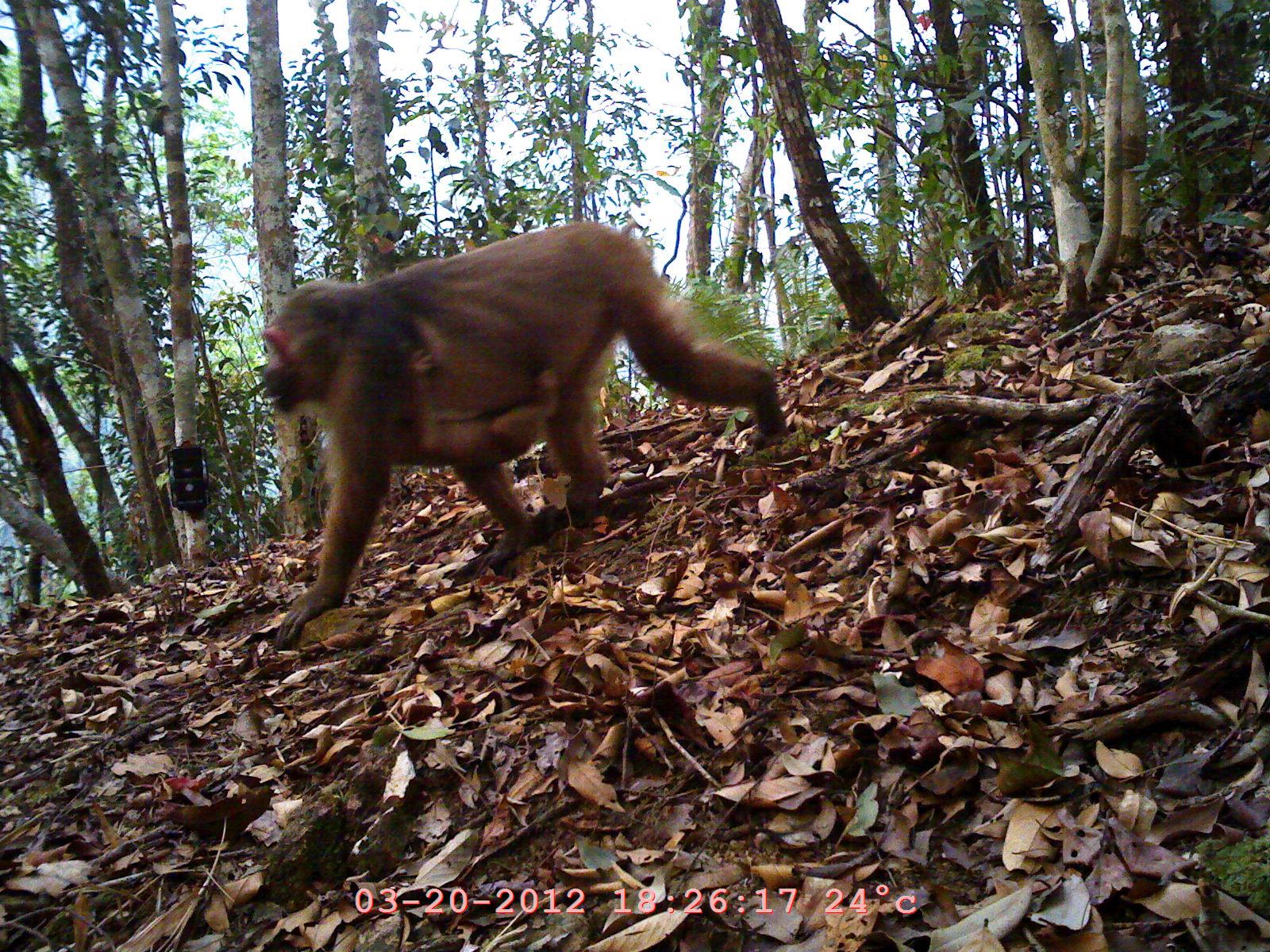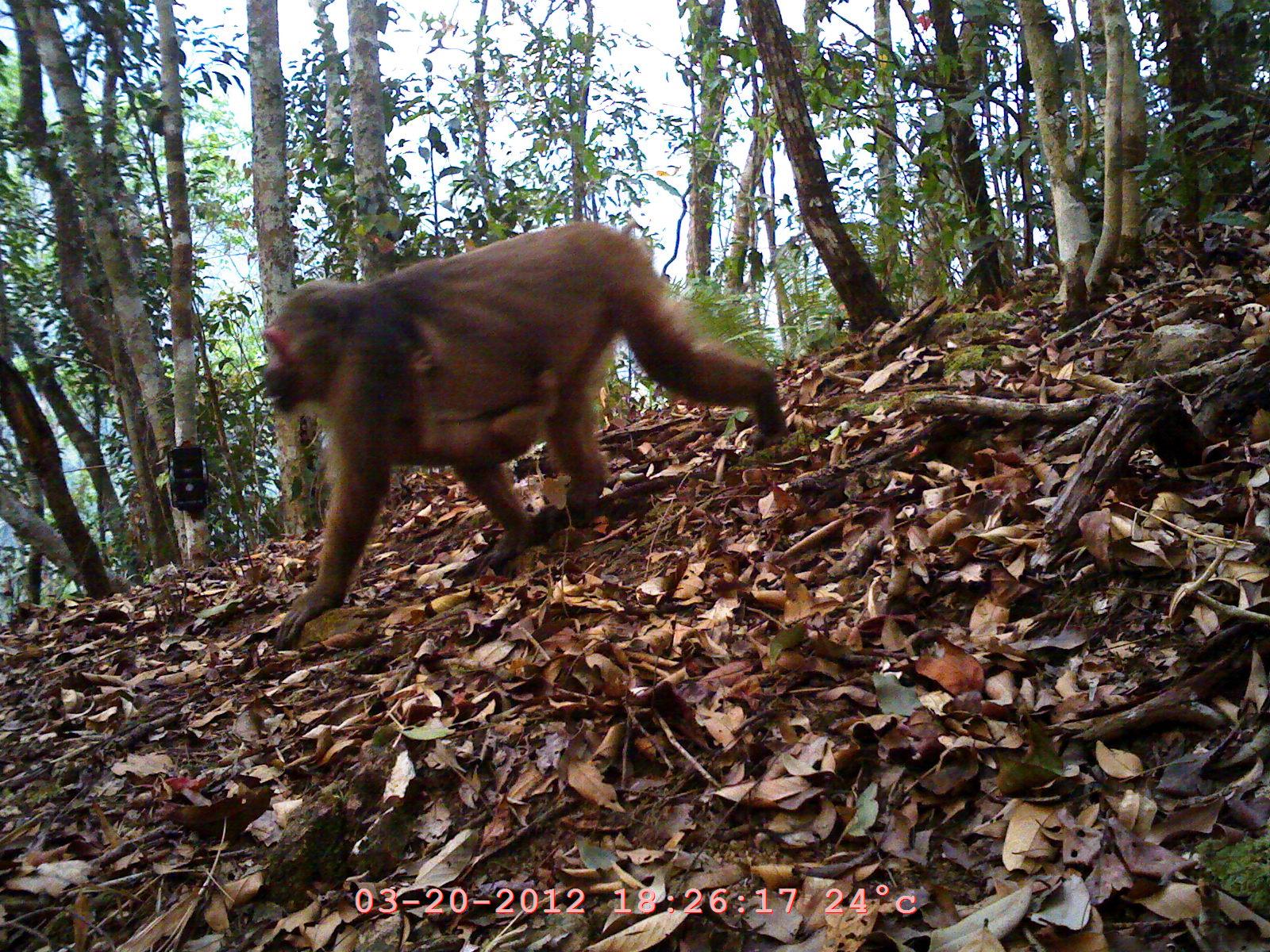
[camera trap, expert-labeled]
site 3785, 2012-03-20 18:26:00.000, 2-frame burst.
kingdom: Animalia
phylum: Chordata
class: Mammalia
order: Primates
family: Cercopithecidae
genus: Macaca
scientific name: Macaca arctoides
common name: stump-tailed macaque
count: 2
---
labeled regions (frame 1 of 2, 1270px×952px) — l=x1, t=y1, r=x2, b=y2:
macaca arctoides: l=255, t=220, r=789, b=651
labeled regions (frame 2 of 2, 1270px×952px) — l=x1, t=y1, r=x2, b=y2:
macaca arctoides: l=261, t=220, r=790, b=651